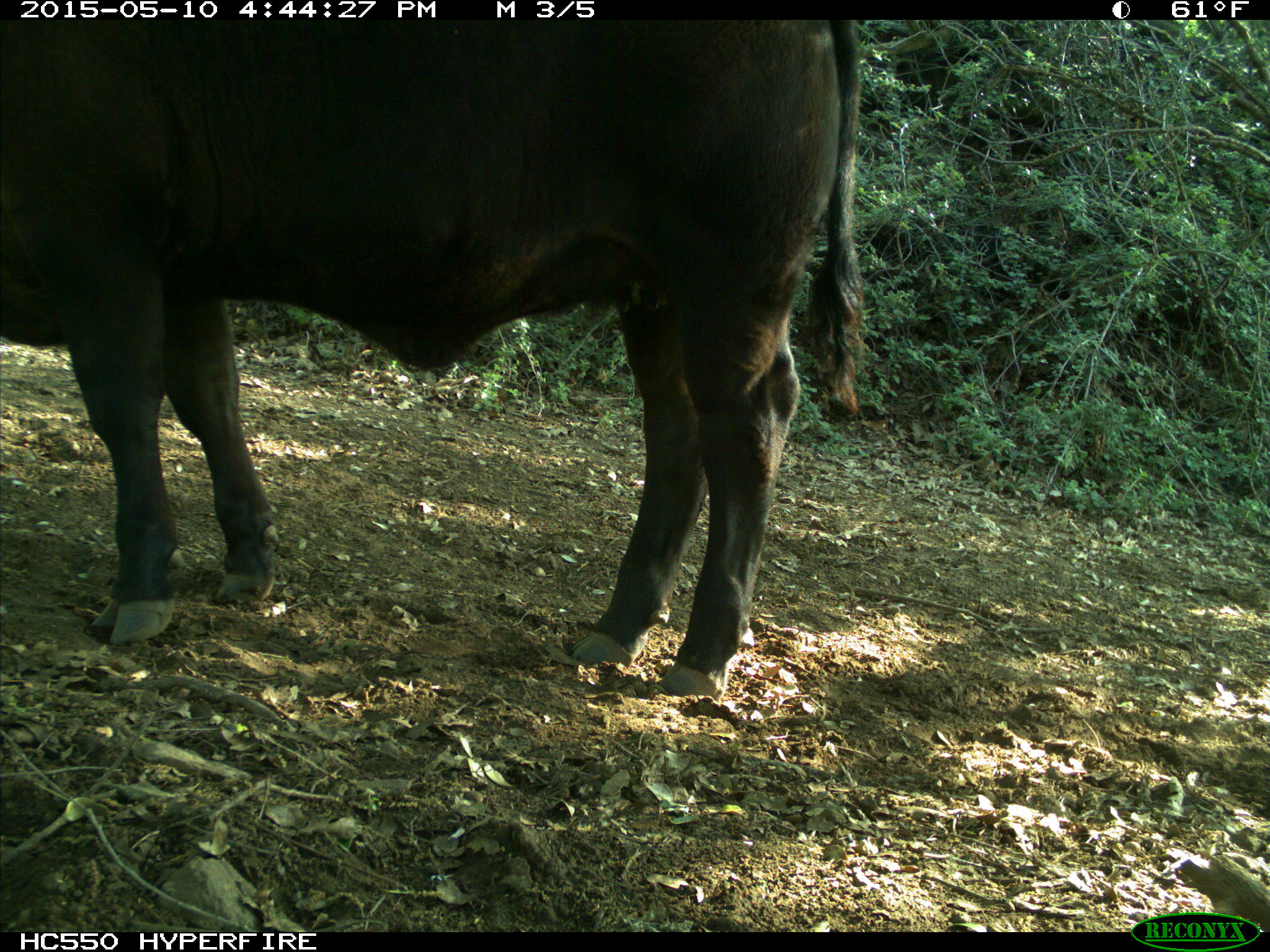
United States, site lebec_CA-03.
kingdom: Animalia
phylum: Chordata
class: Mammalia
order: Artiodactyla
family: Bovidae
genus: Bos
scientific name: Bos taurus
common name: domestic cow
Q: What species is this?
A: Bos taurus (domestic cow).